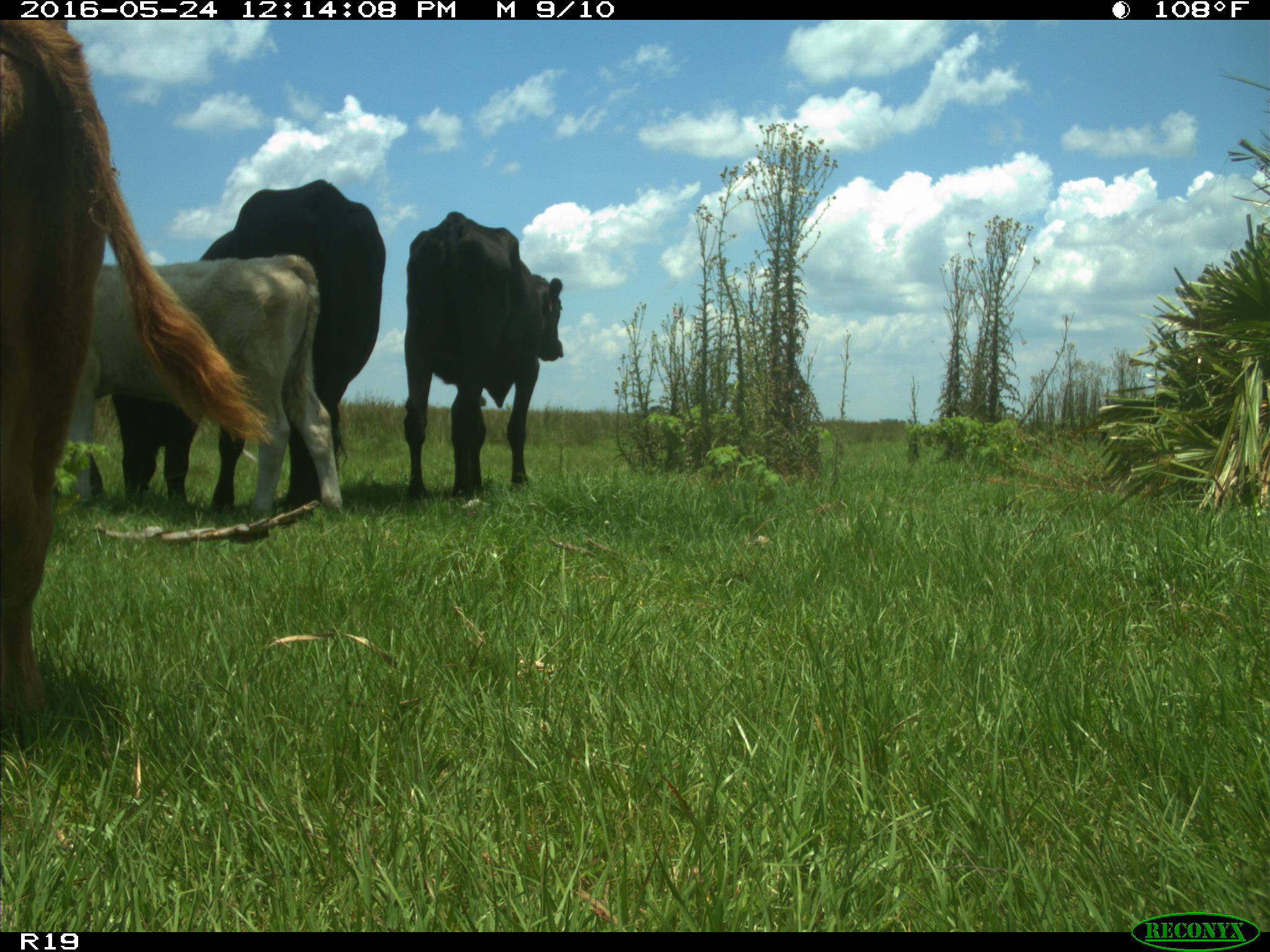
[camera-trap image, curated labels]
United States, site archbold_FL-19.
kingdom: Animalia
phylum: Chordata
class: Mammalia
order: Artiodactyla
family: Bovidae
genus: Bos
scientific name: Bos taurus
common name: domestic cow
Bos taurus (domestic cow).